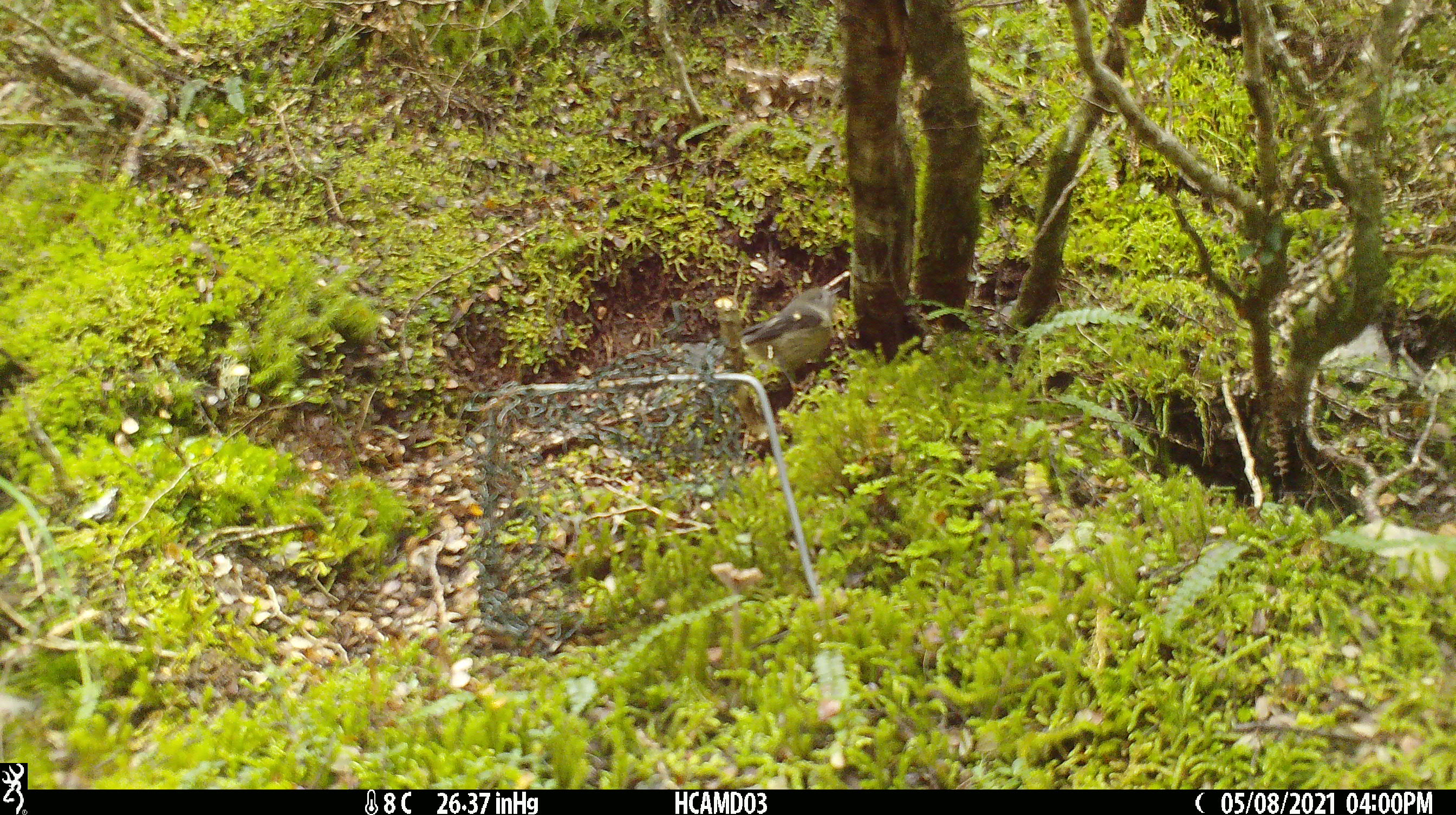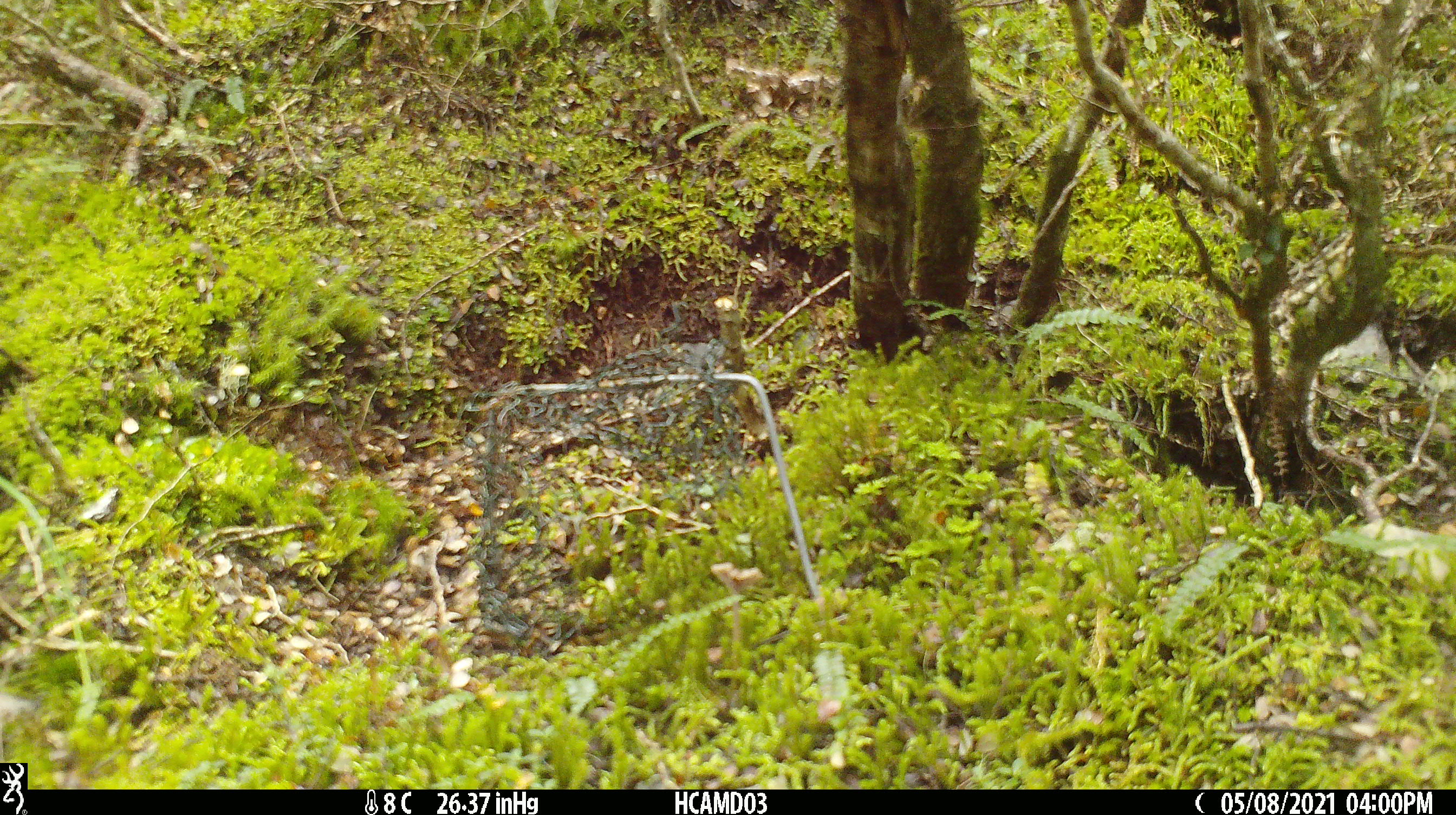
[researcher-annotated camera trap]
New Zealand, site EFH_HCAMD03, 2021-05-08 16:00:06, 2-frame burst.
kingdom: Animalia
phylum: Chordata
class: Aves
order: Passeriformes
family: Acanthisittidae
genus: Acanthisitta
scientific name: Acanthisitta chloris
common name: rifleman